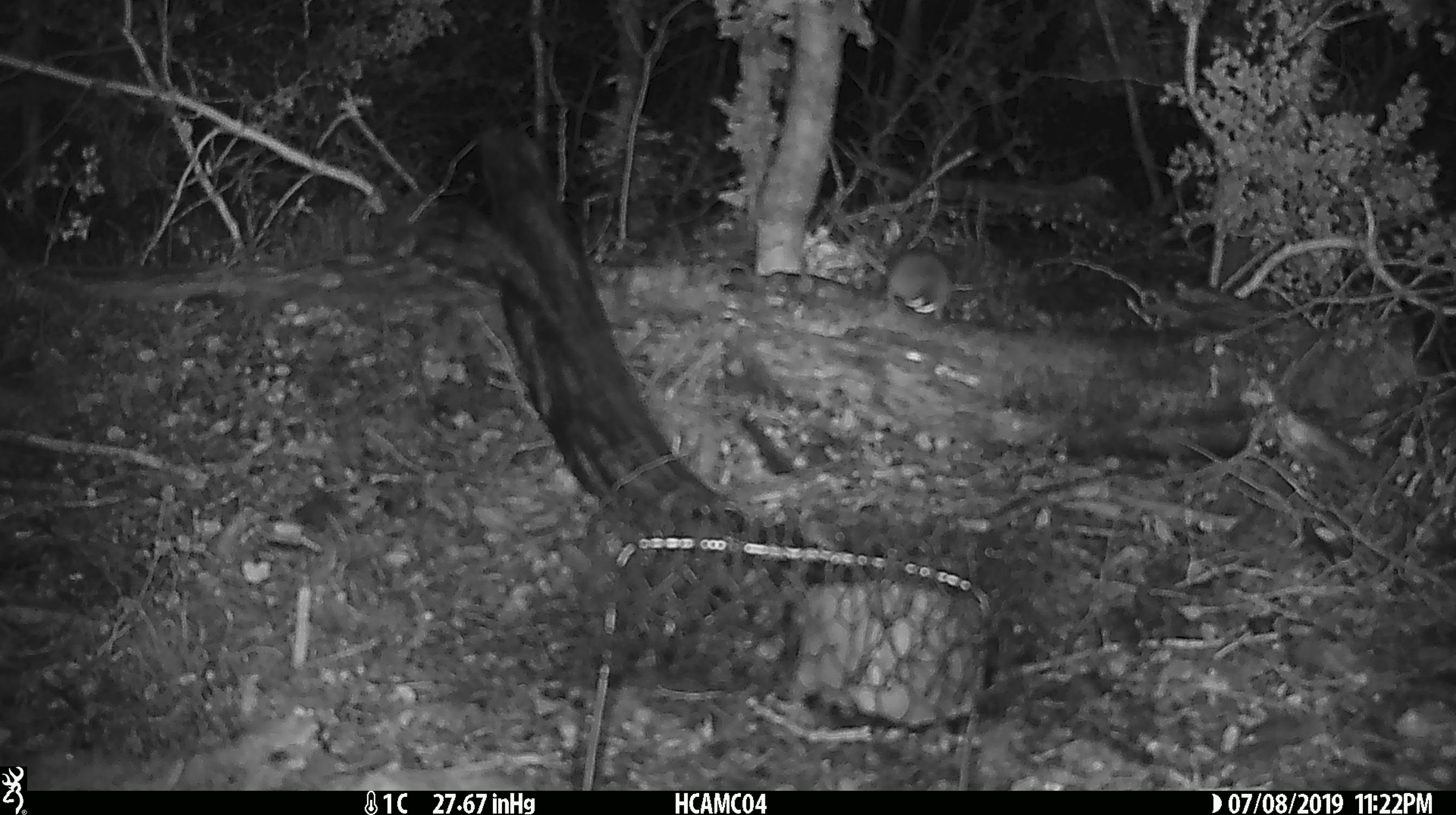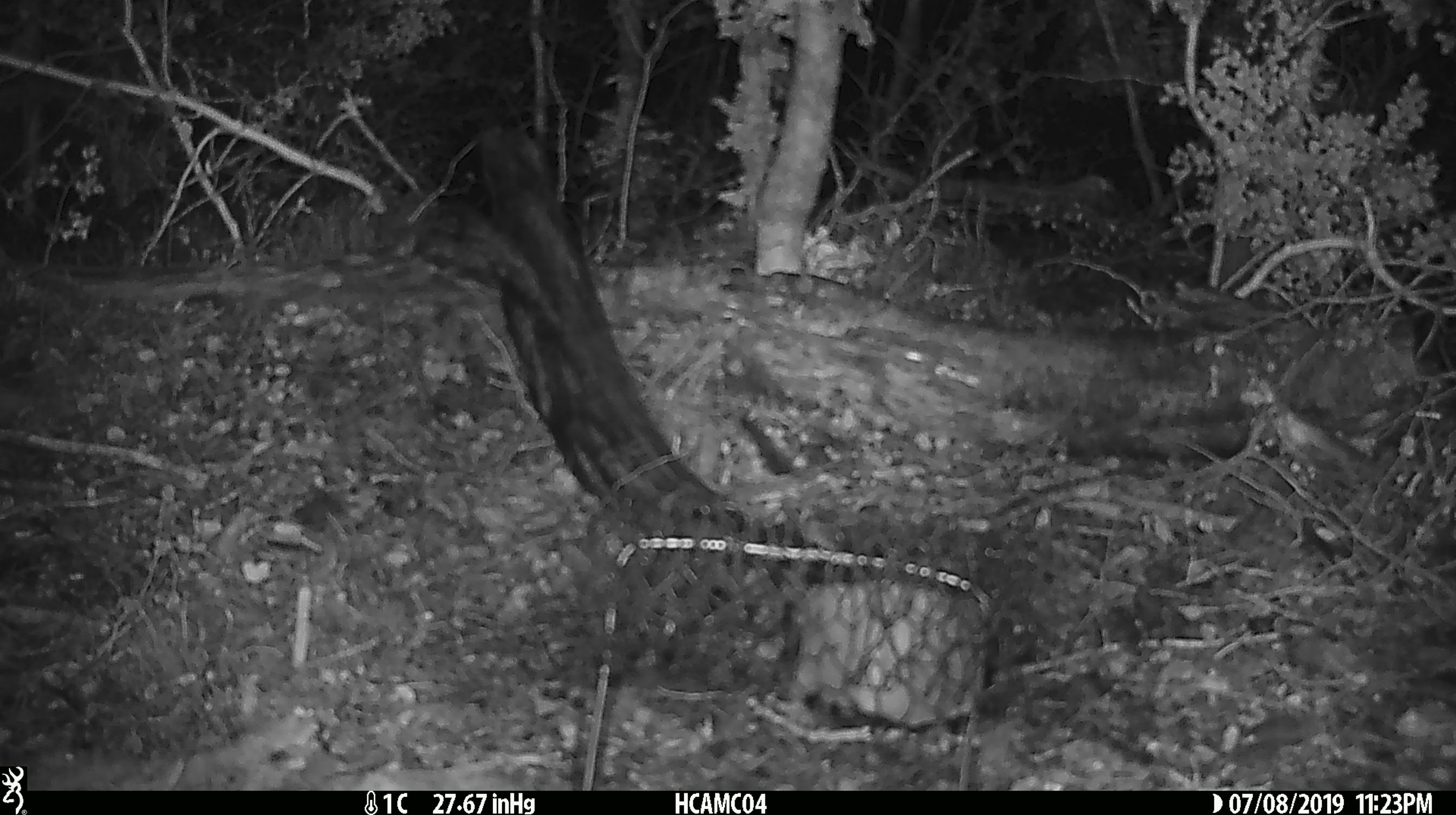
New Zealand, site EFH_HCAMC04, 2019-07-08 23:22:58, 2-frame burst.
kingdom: Animalia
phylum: Chordata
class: Mammalia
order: Rodentia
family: Muridae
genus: Mus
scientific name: Mus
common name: mouse